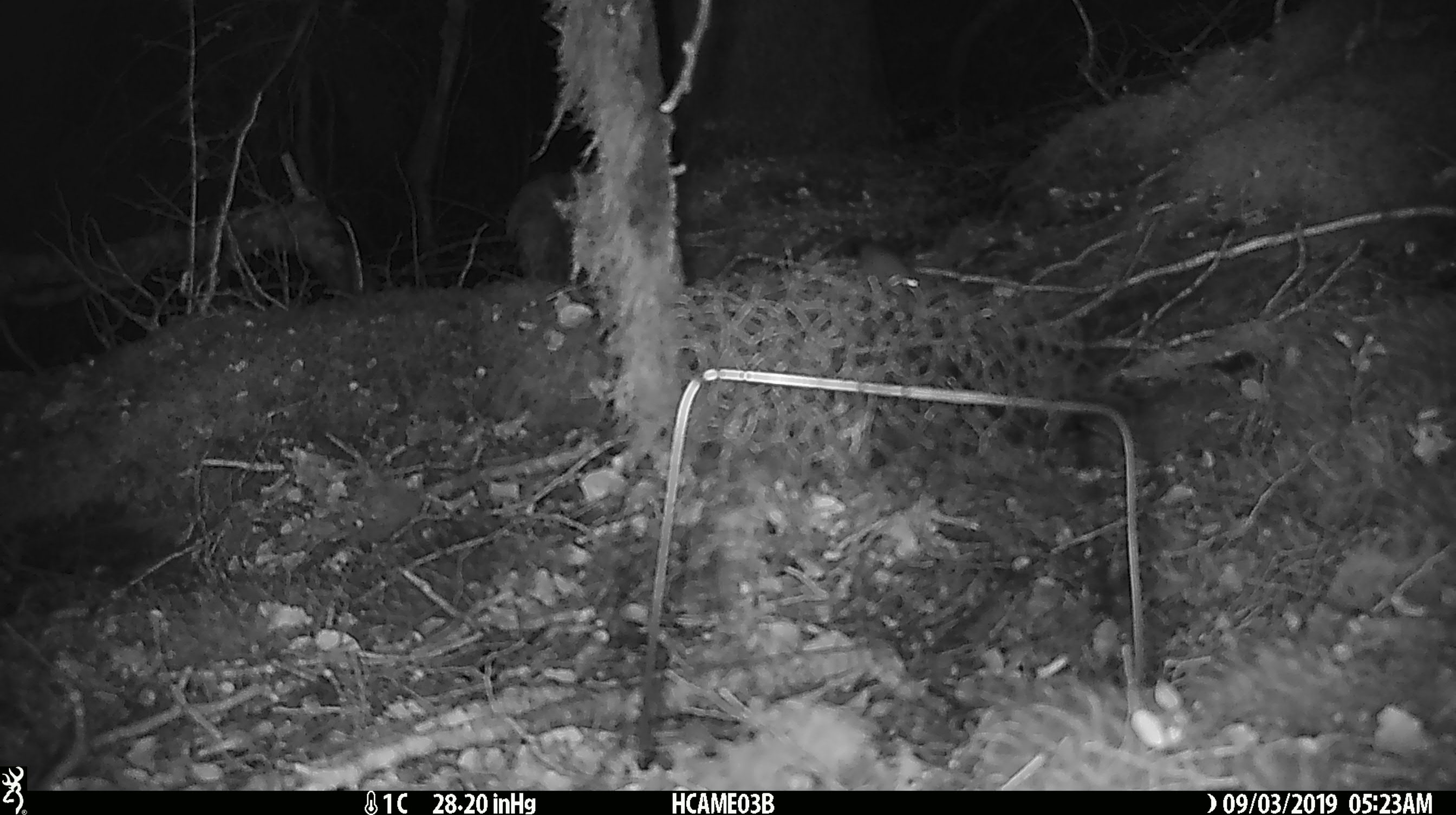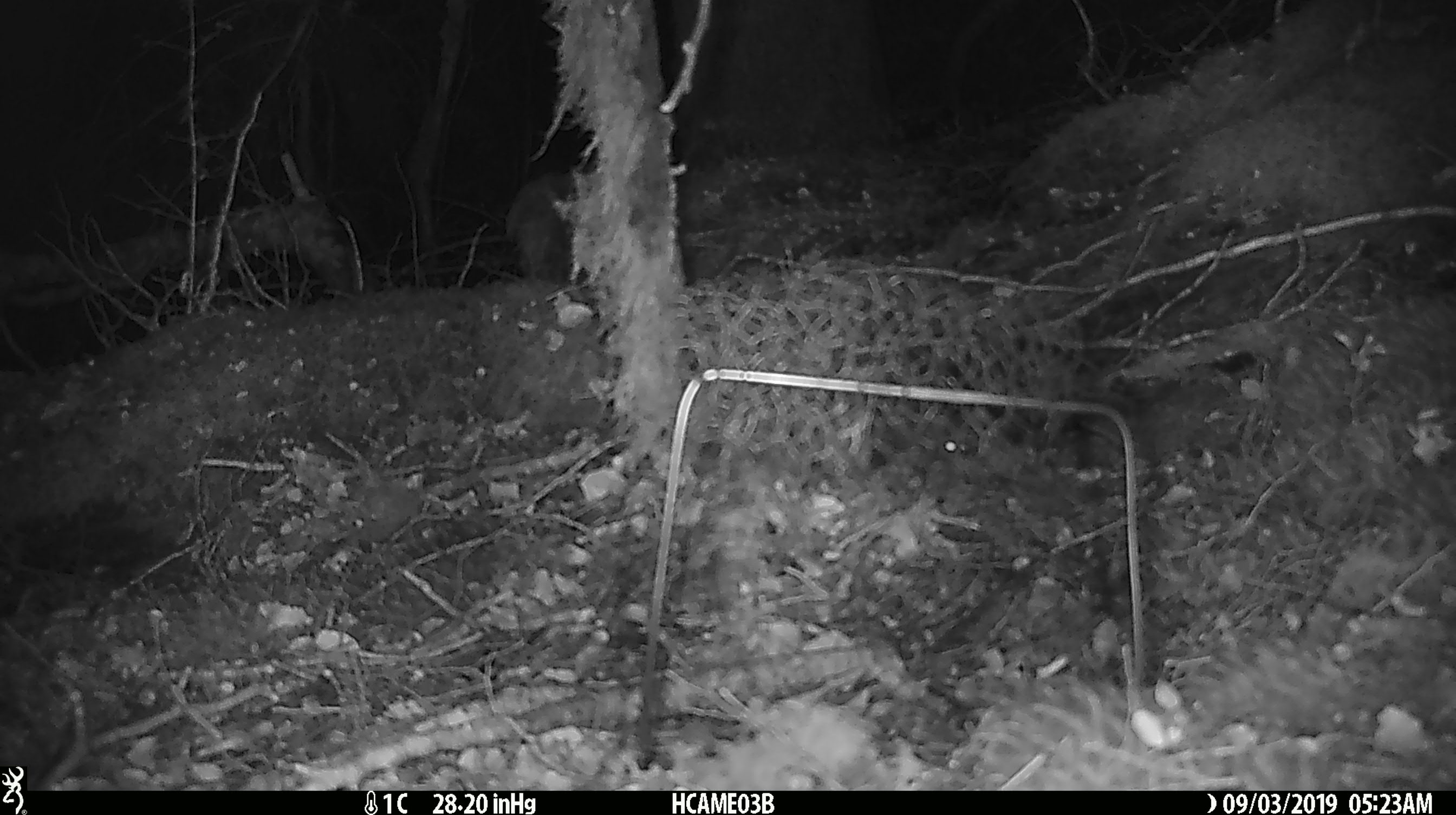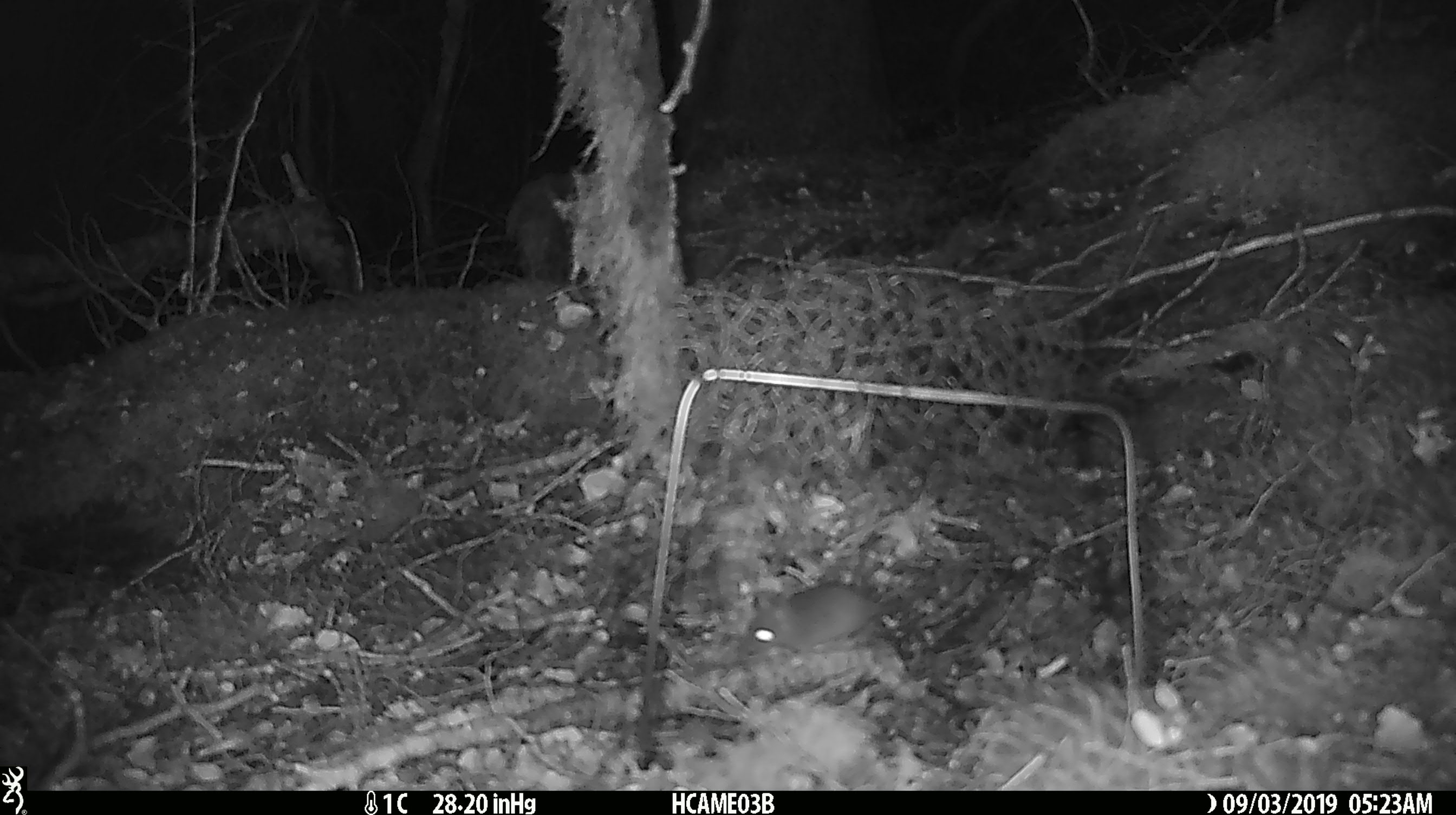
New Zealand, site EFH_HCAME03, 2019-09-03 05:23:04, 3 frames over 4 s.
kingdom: Animalia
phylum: Chordata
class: Mammalia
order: Rodentia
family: Muridae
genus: Mus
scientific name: Mus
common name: mouse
Mouse (Mus).